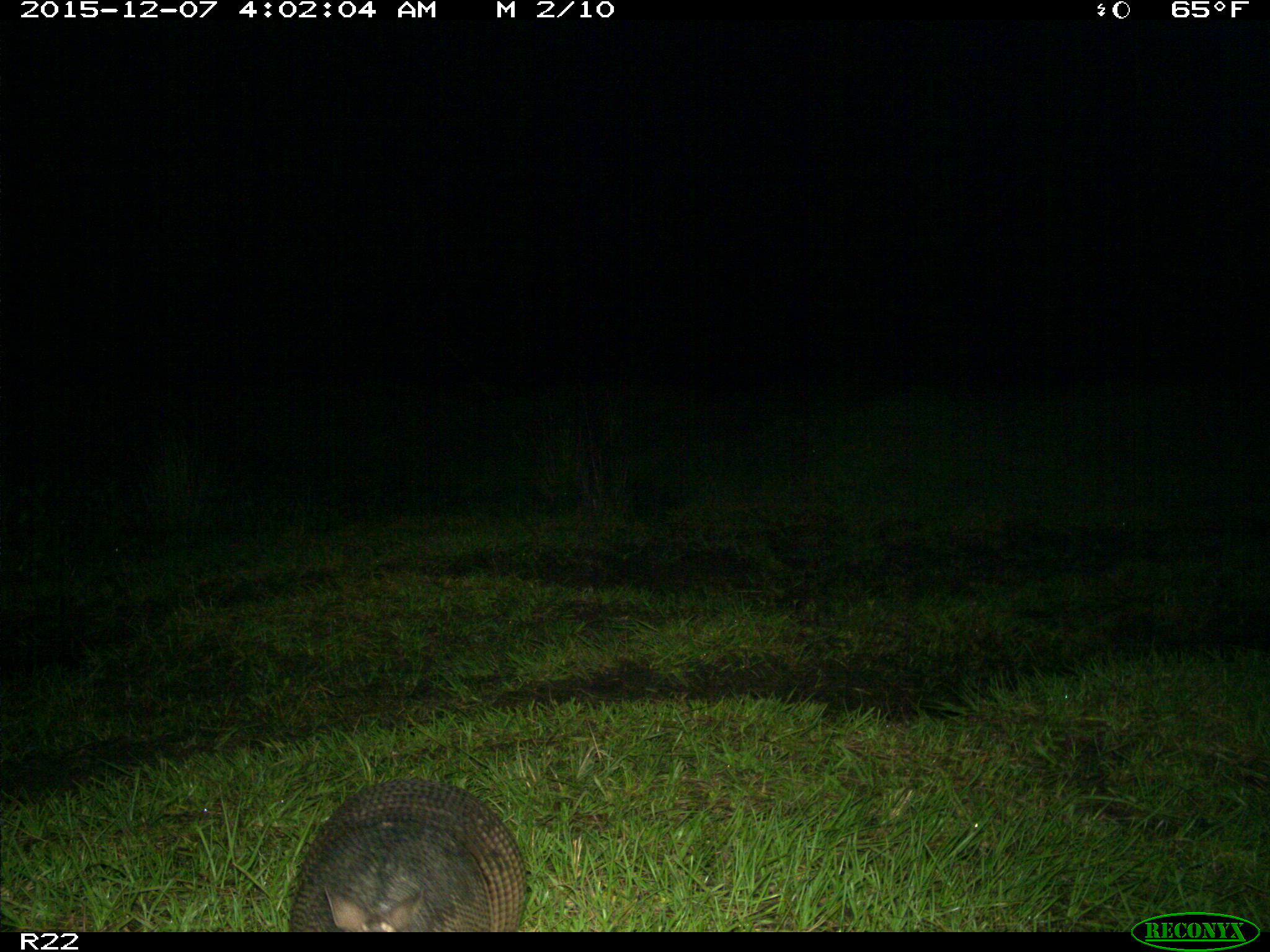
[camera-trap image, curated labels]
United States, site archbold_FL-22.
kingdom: Animalia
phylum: Chordata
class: Mammalia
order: Cingulata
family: Dasypodidae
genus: Dasypus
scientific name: Dasypus novemcinctus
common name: nine-banded armadillo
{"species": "Dasypus novemcinctus (nine-banded armadillo)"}